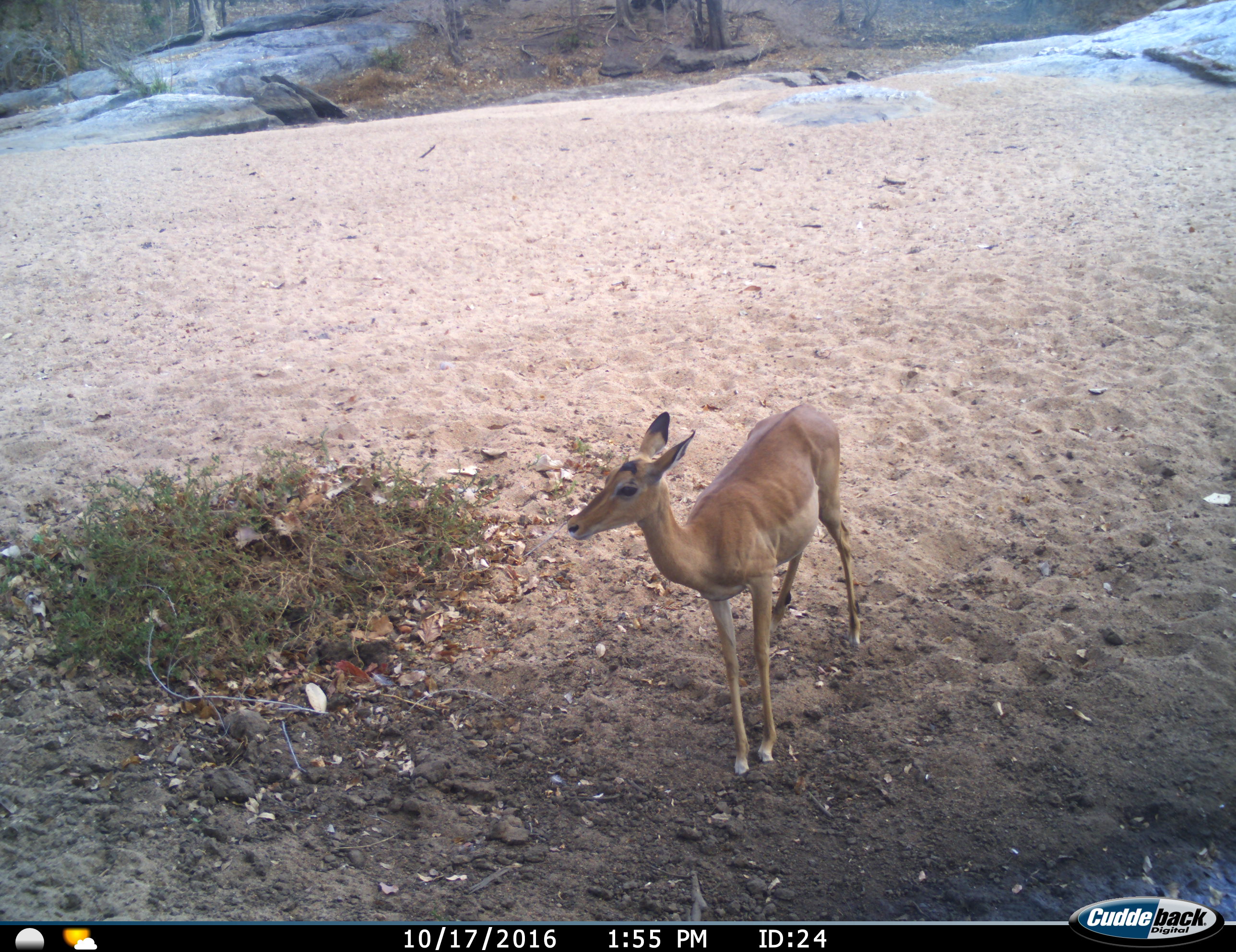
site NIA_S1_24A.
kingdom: Animalia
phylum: Chordata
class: Mammalia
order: Artiodactyla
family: Bovidae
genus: Aepyceros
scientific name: Aepyceros melampus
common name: impala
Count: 1.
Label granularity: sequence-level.